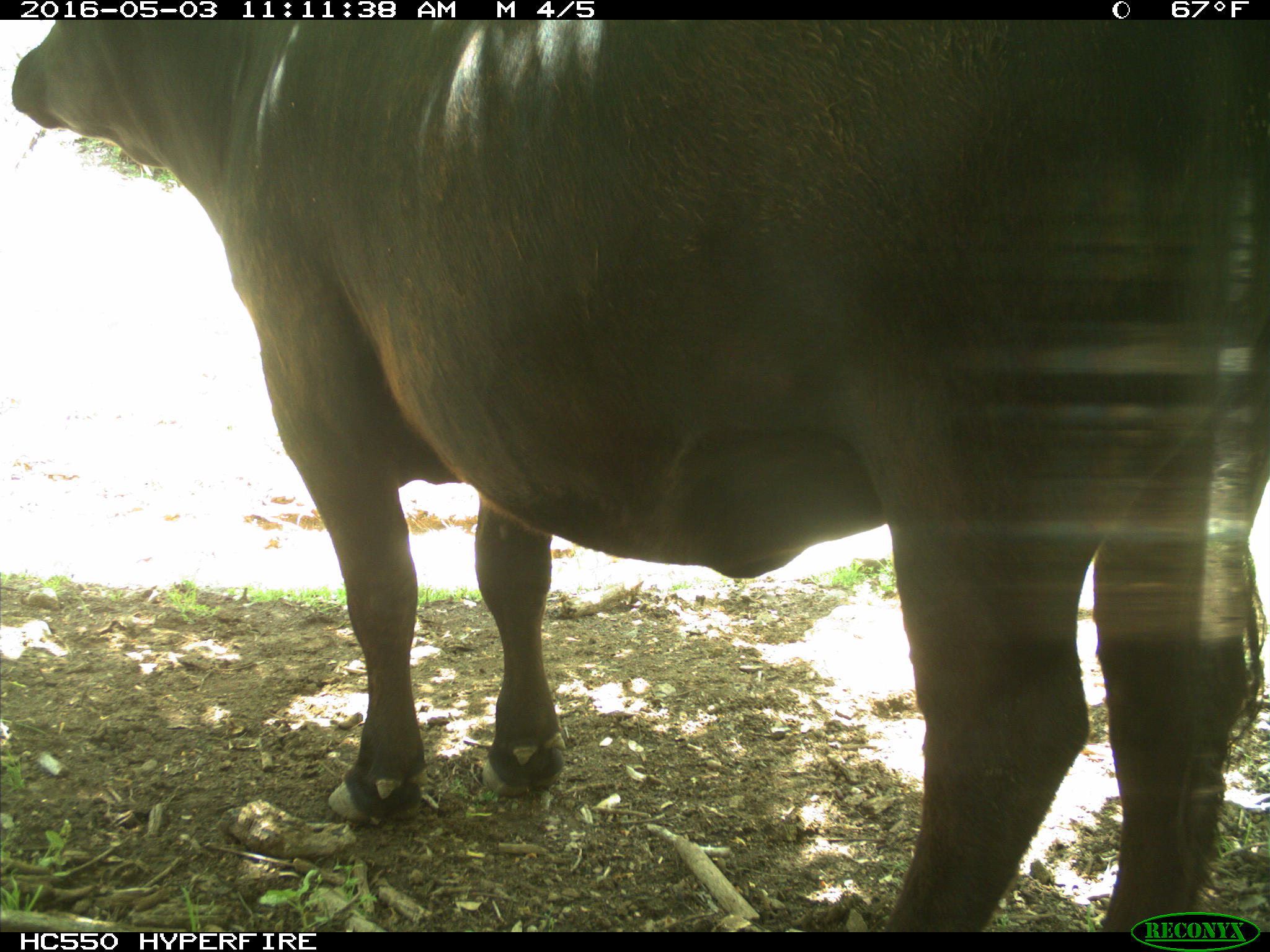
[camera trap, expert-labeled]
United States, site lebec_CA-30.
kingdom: Animalia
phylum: Chordata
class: Mammalia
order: Artiodactyla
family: Bovidae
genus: Bos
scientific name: Bos taurus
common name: domestic cow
Bos taurus (domestic cow).